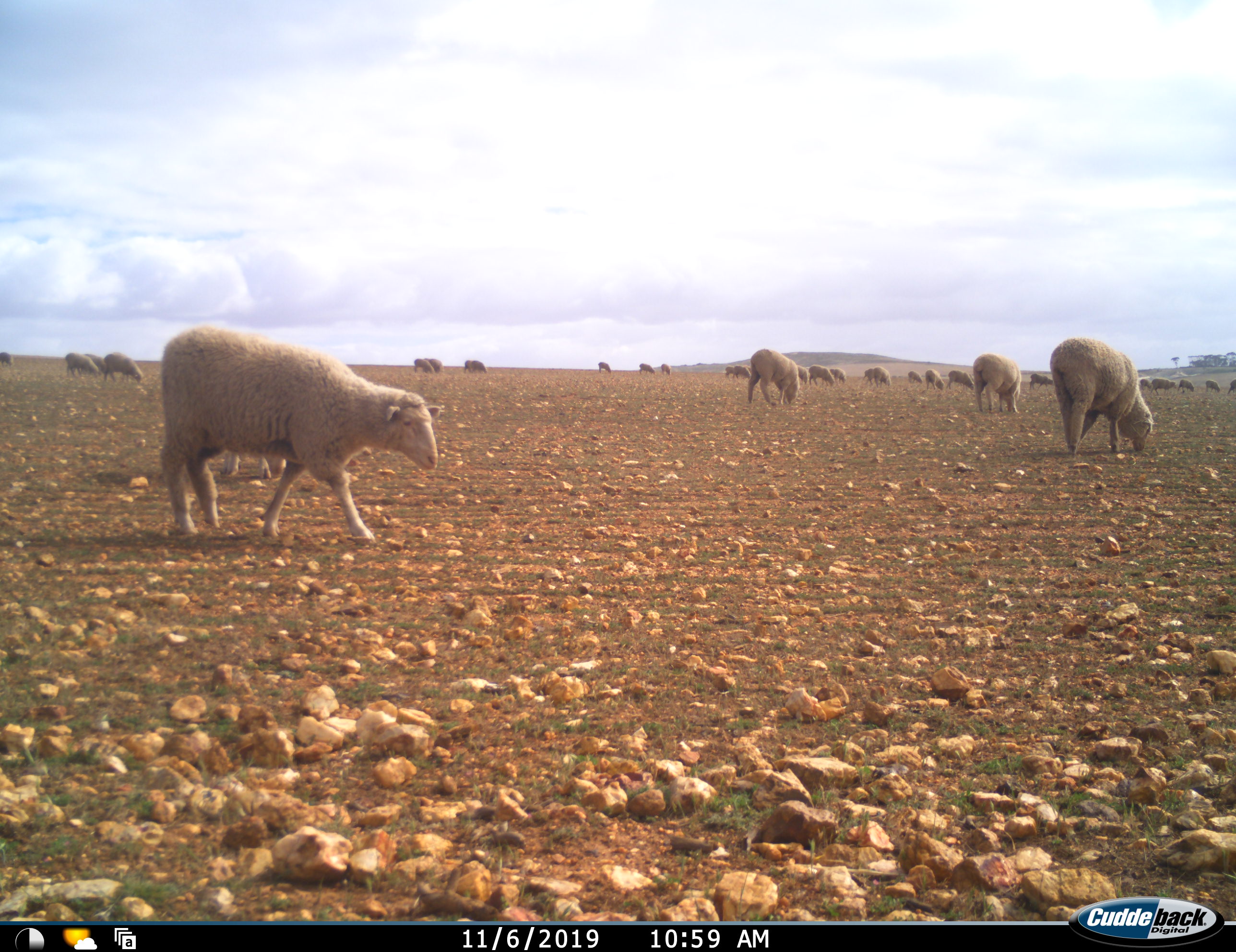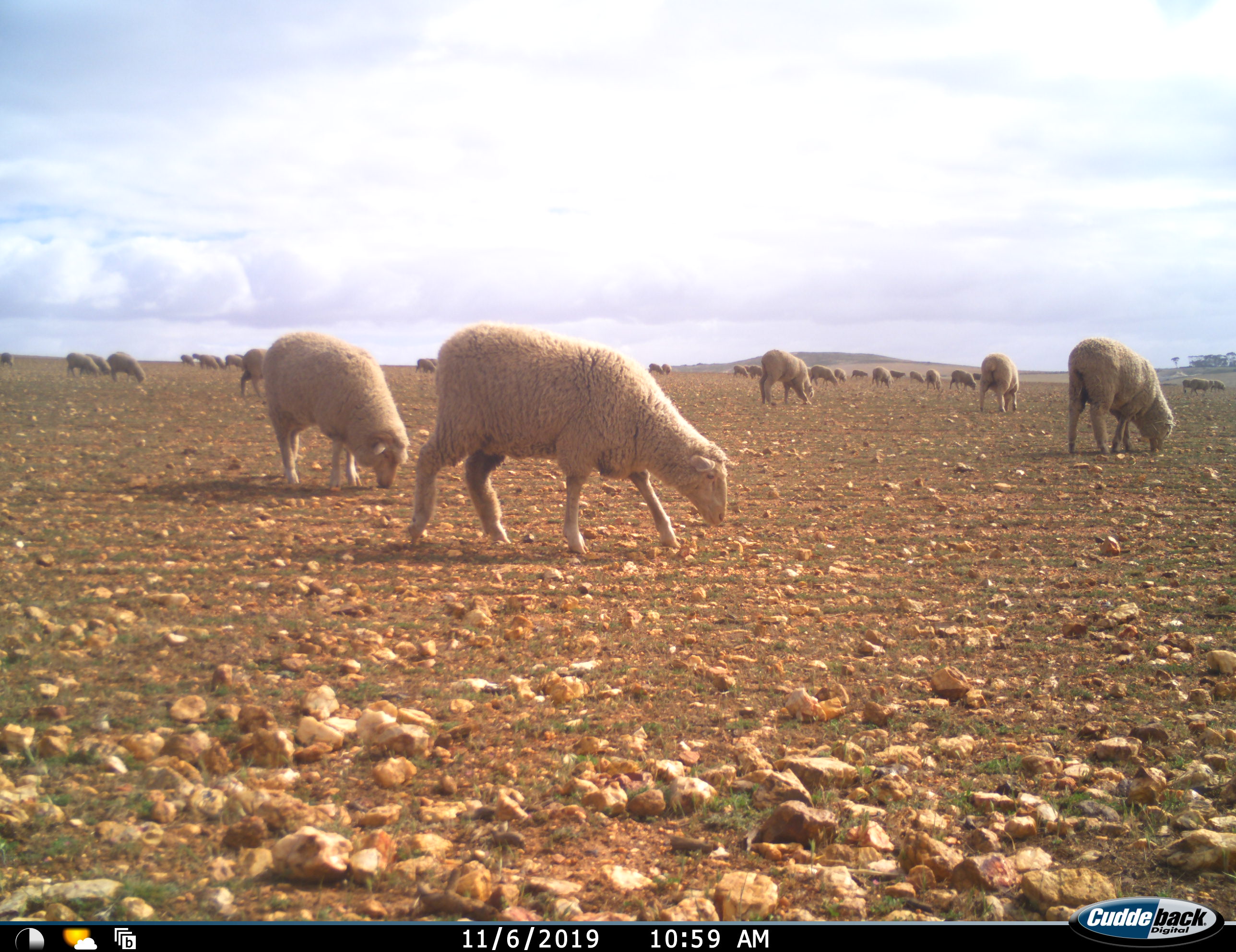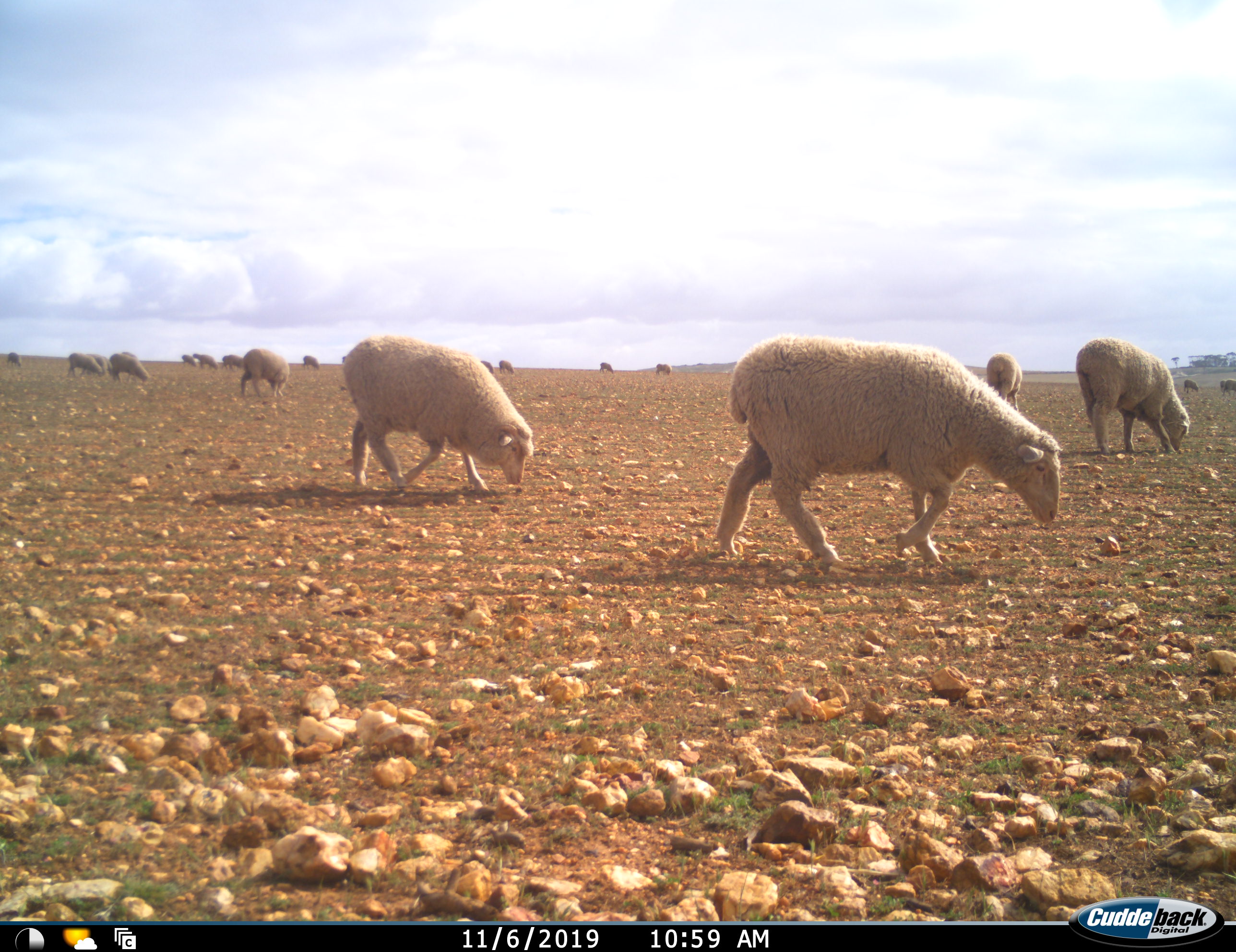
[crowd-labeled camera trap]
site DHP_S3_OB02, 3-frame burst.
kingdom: Animalia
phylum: Chordata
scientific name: Vertebrata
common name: domestic animal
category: domesticanimal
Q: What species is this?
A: Domesticanimal (domestic animal) (Vertebrata).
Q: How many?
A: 11-50.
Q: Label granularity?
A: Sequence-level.